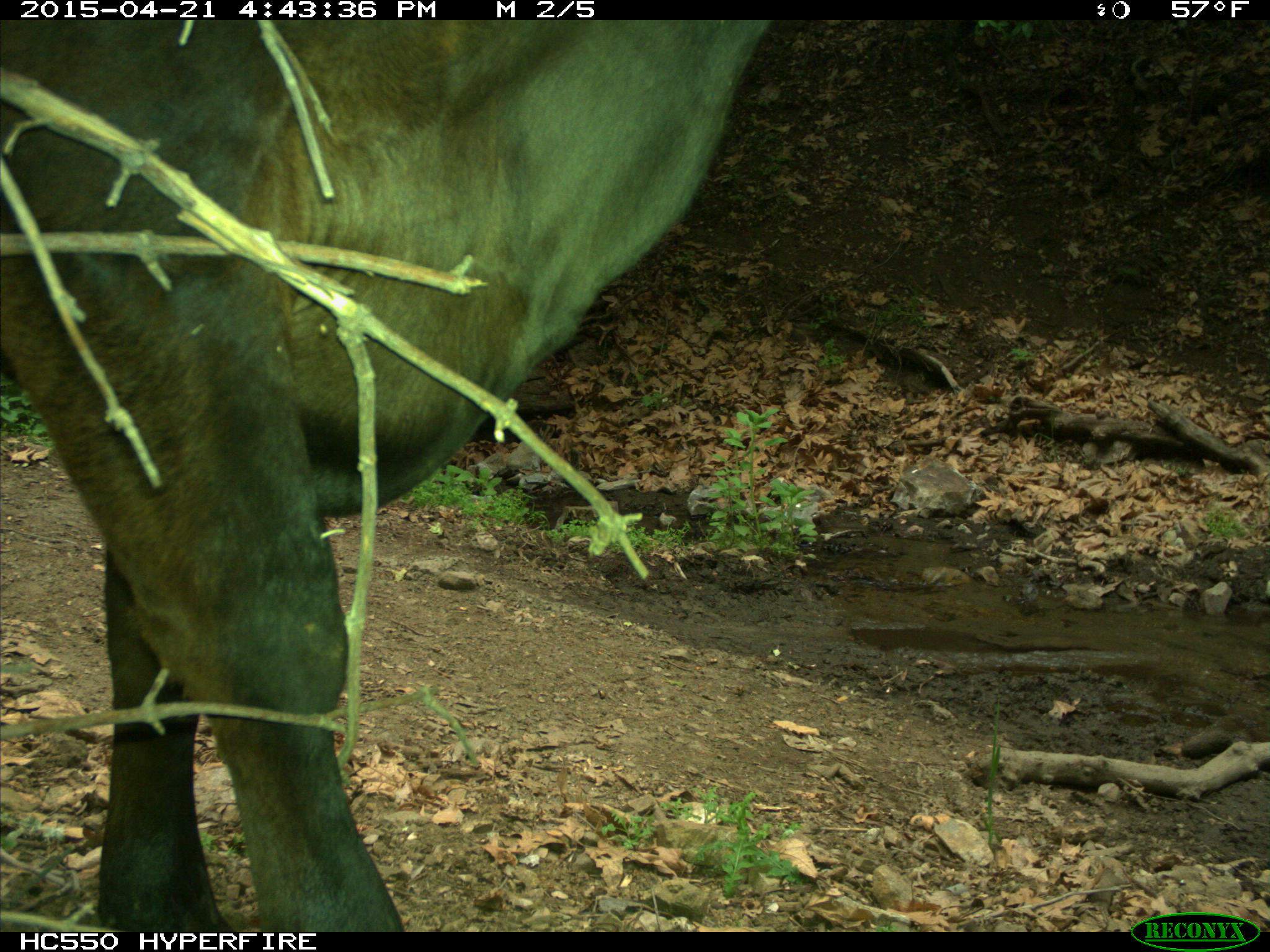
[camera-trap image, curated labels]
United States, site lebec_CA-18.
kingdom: Animalia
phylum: Chordata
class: Mammalia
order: Artiodactyla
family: Bovidae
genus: Bos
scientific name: Bos taurus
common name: domestic cow